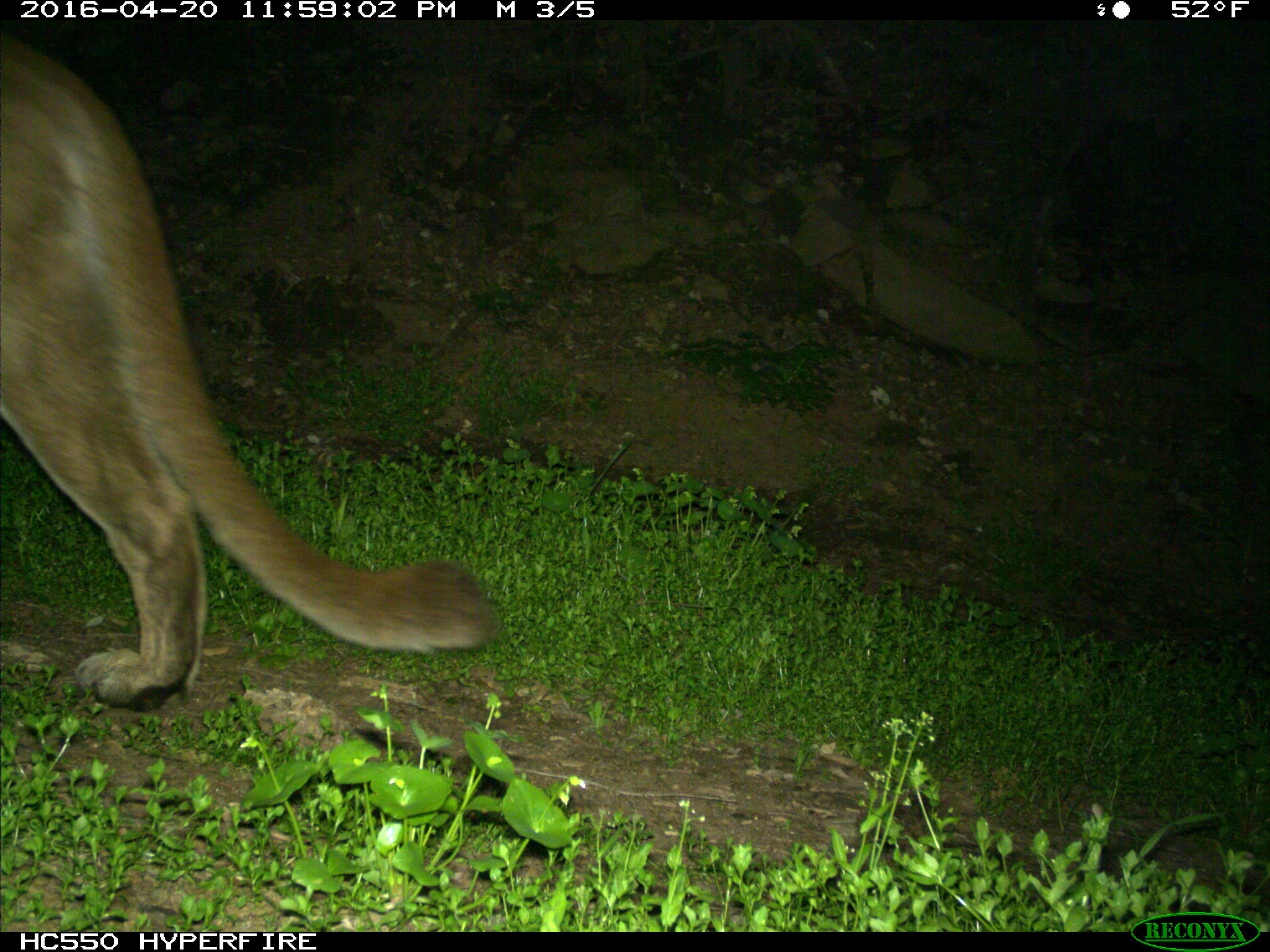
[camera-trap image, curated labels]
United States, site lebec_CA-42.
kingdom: Animalia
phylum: Chordata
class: Mammalia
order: Carnivora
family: Felidae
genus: Puma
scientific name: Puma concolor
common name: mountain lion